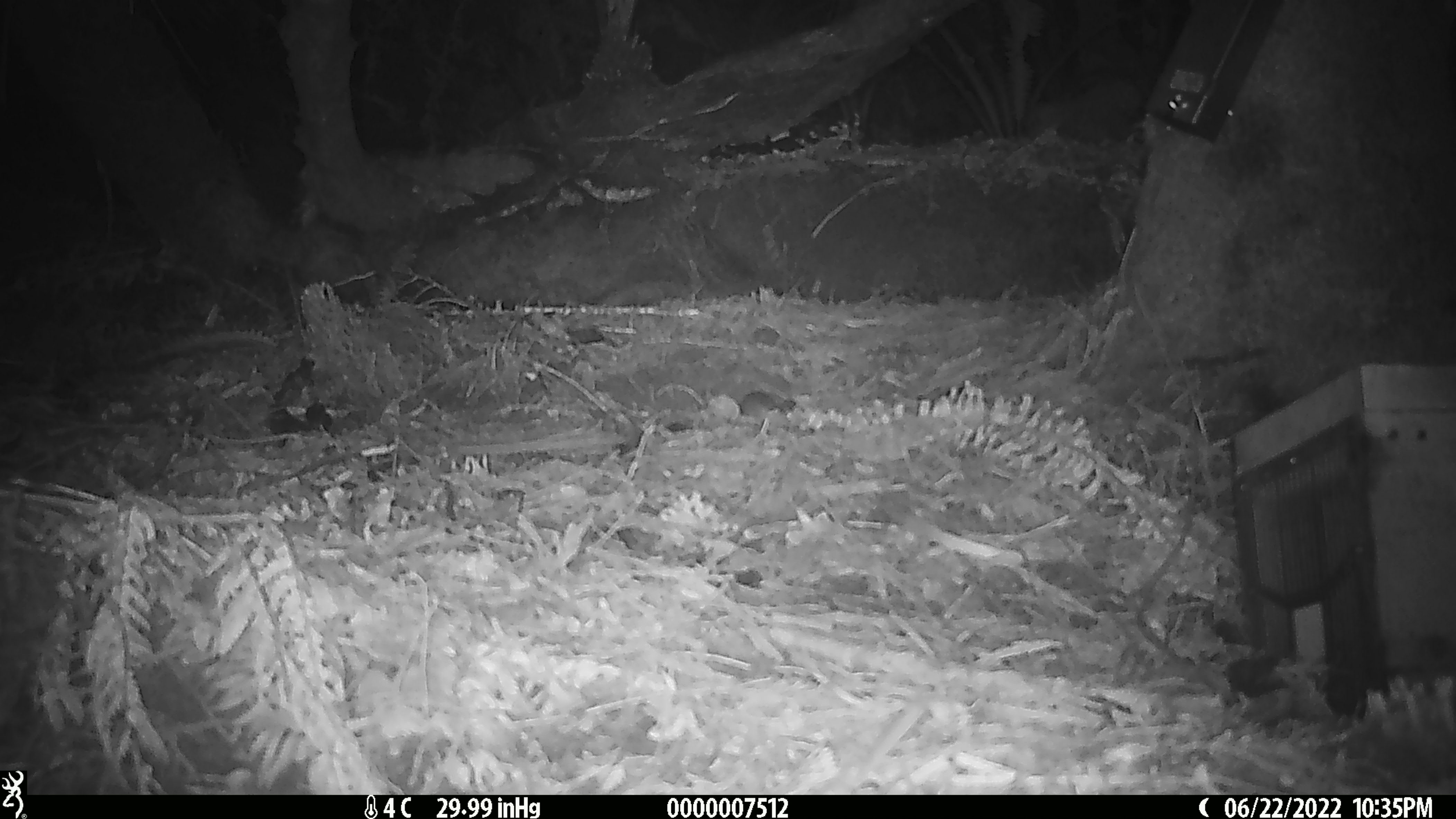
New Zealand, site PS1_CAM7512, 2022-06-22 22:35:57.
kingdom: Animalia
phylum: Chordata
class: Mammalia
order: Rodentia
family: Muridae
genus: Mus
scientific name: Mus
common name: mouse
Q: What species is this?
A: Mouse (Mus).